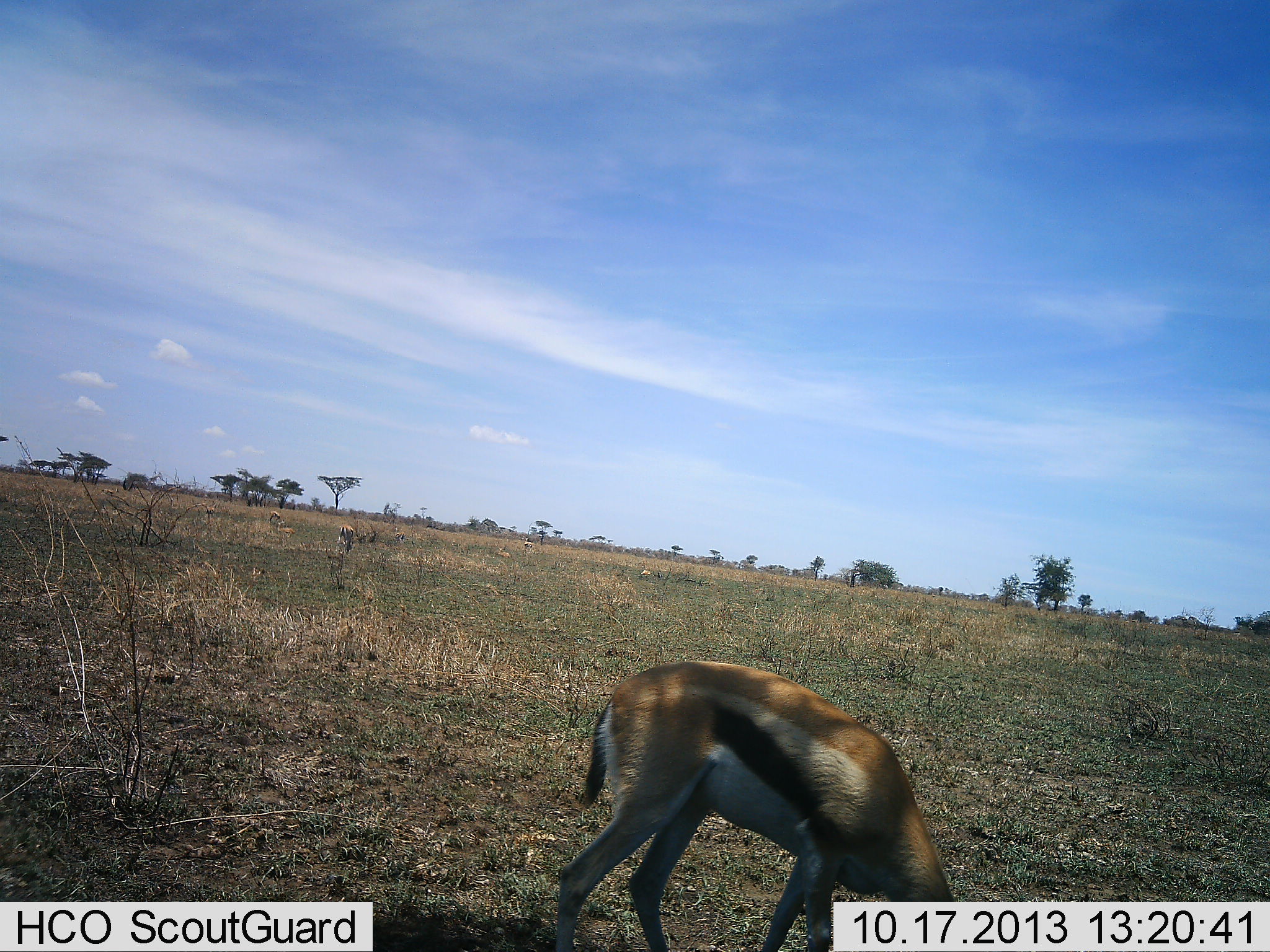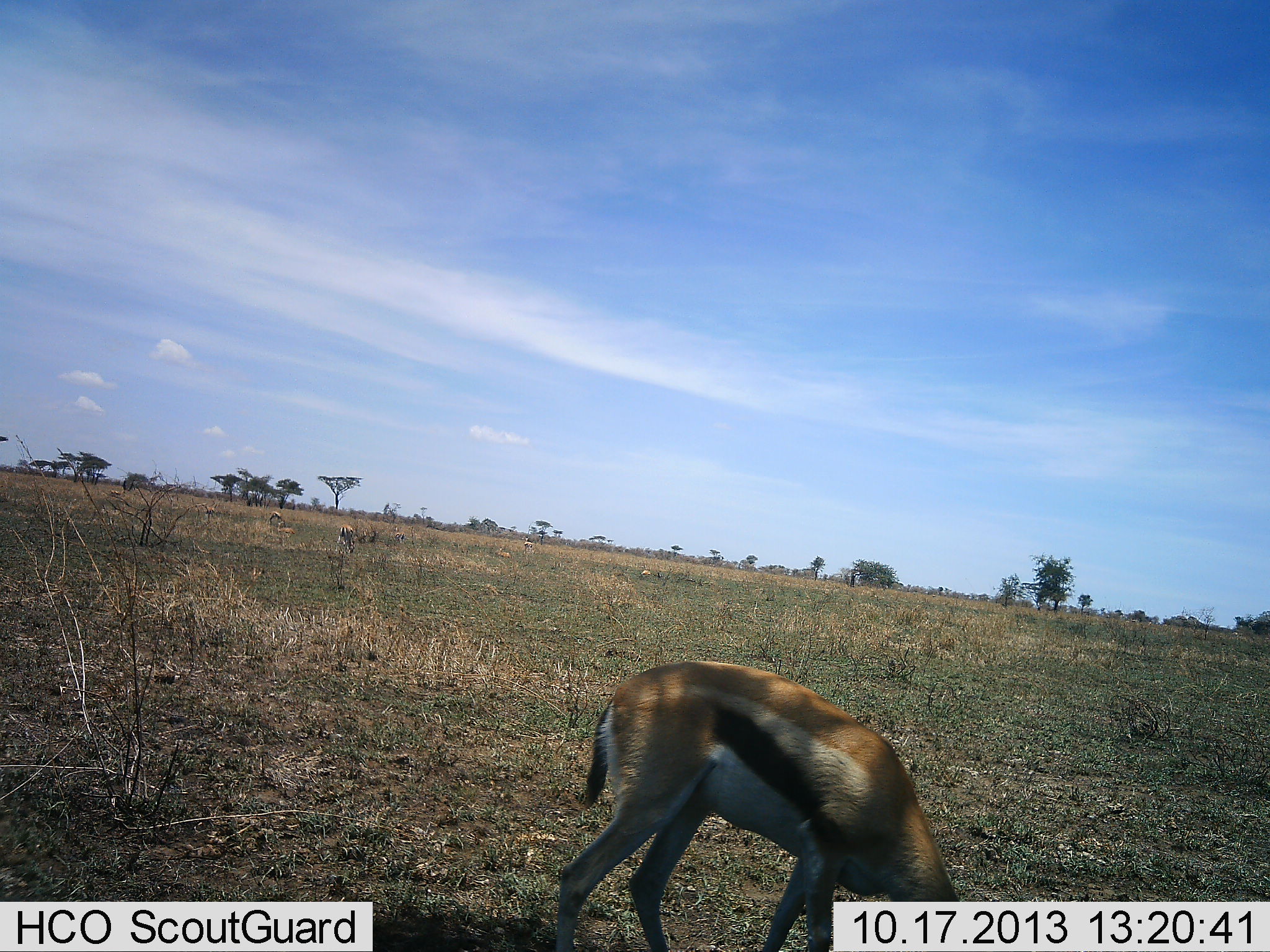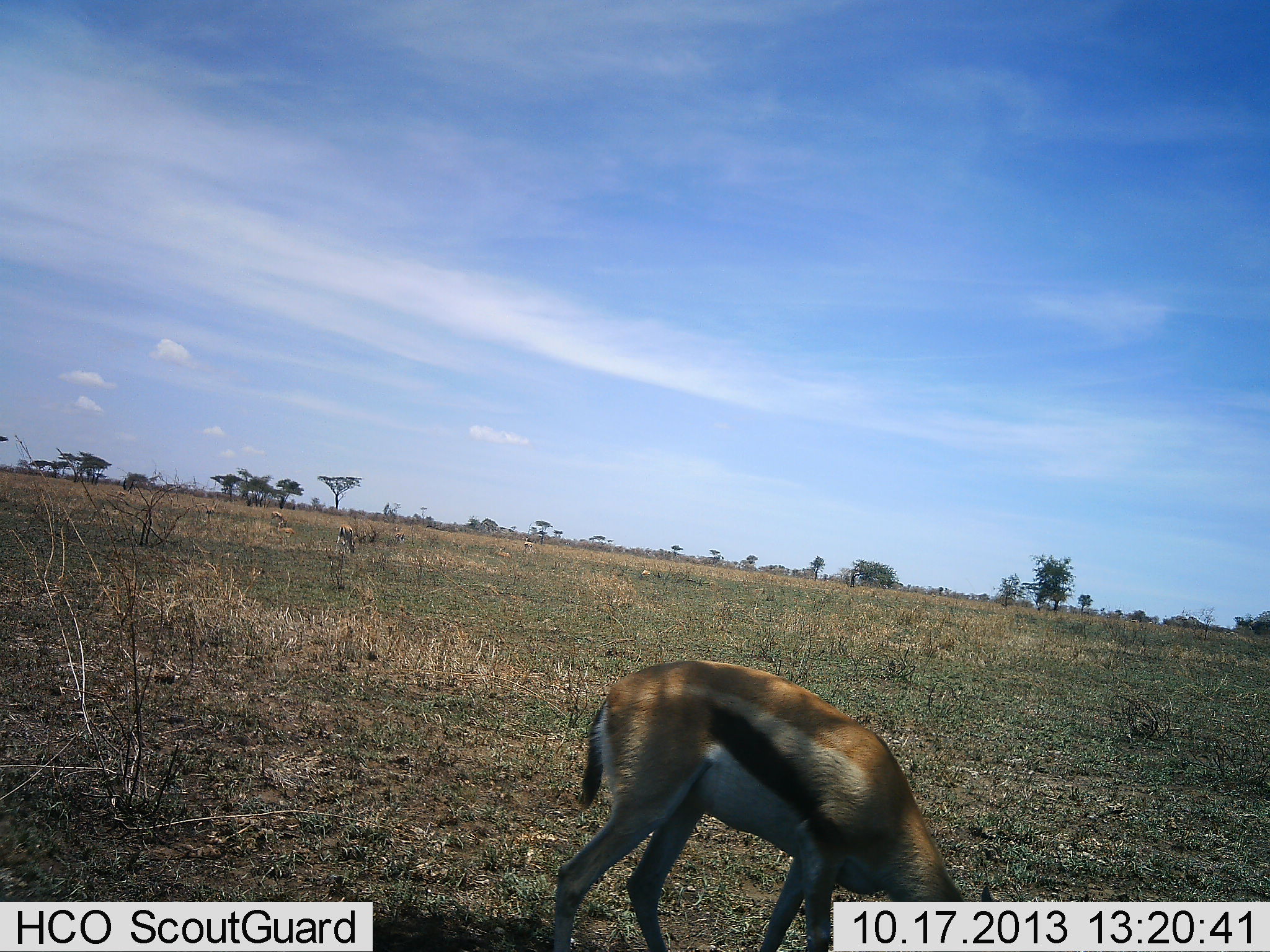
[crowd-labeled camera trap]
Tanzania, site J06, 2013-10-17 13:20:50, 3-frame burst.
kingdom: Animalia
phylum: Chordata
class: Mammalia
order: Artiodactyla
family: Bovidae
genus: Eudorcas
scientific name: Eudorcas thomsonii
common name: thomson's gazelle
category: gazellethomsons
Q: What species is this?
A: Gazellethomsons (thomson's gazelle) (Eudorcas thomsonii).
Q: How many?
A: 1.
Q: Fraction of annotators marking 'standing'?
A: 25%.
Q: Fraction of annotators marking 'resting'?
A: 0%.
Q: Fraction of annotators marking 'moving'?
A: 5%.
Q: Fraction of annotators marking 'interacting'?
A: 0%.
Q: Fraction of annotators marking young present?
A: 0%.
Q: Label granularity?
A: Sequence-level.